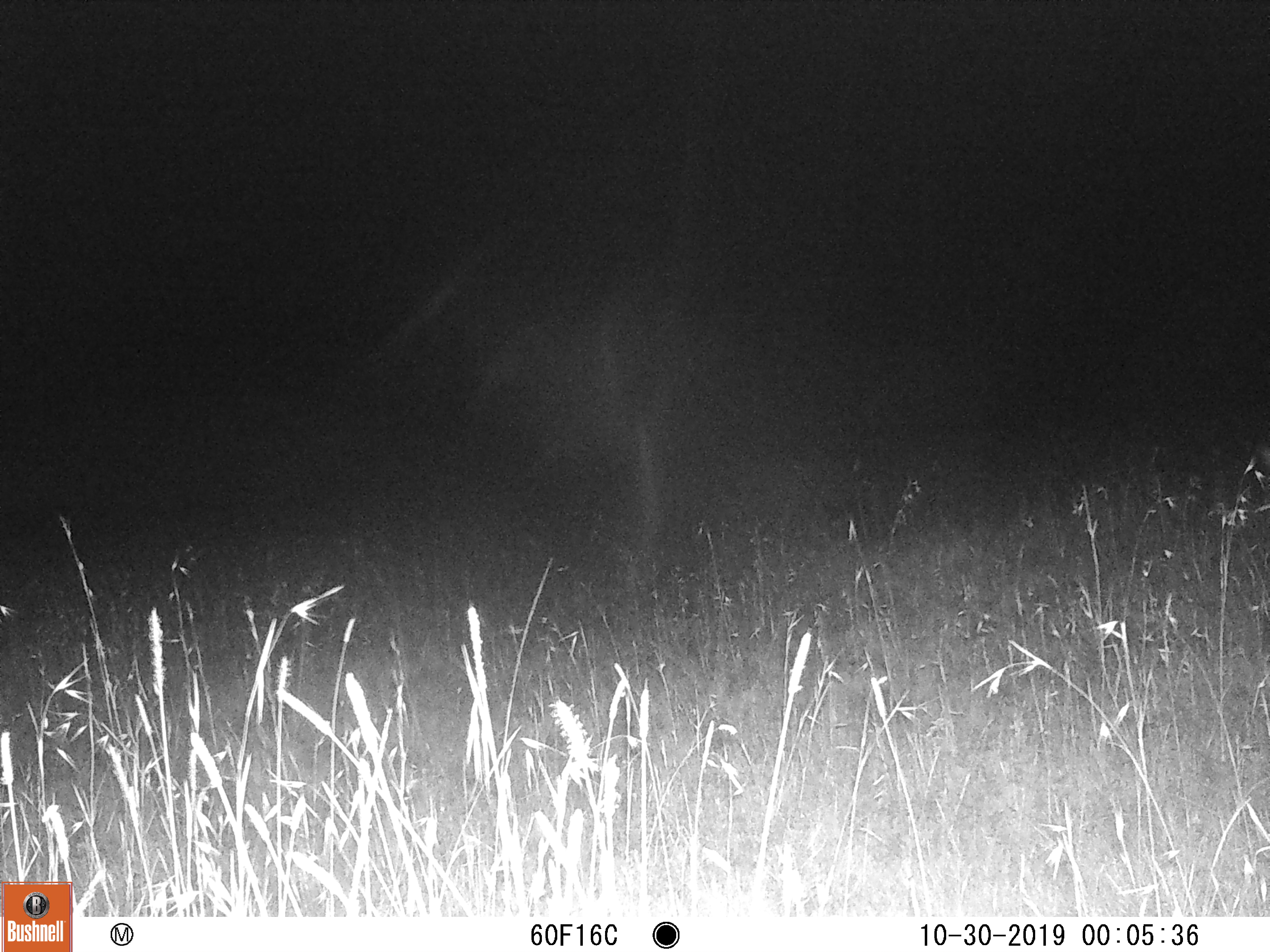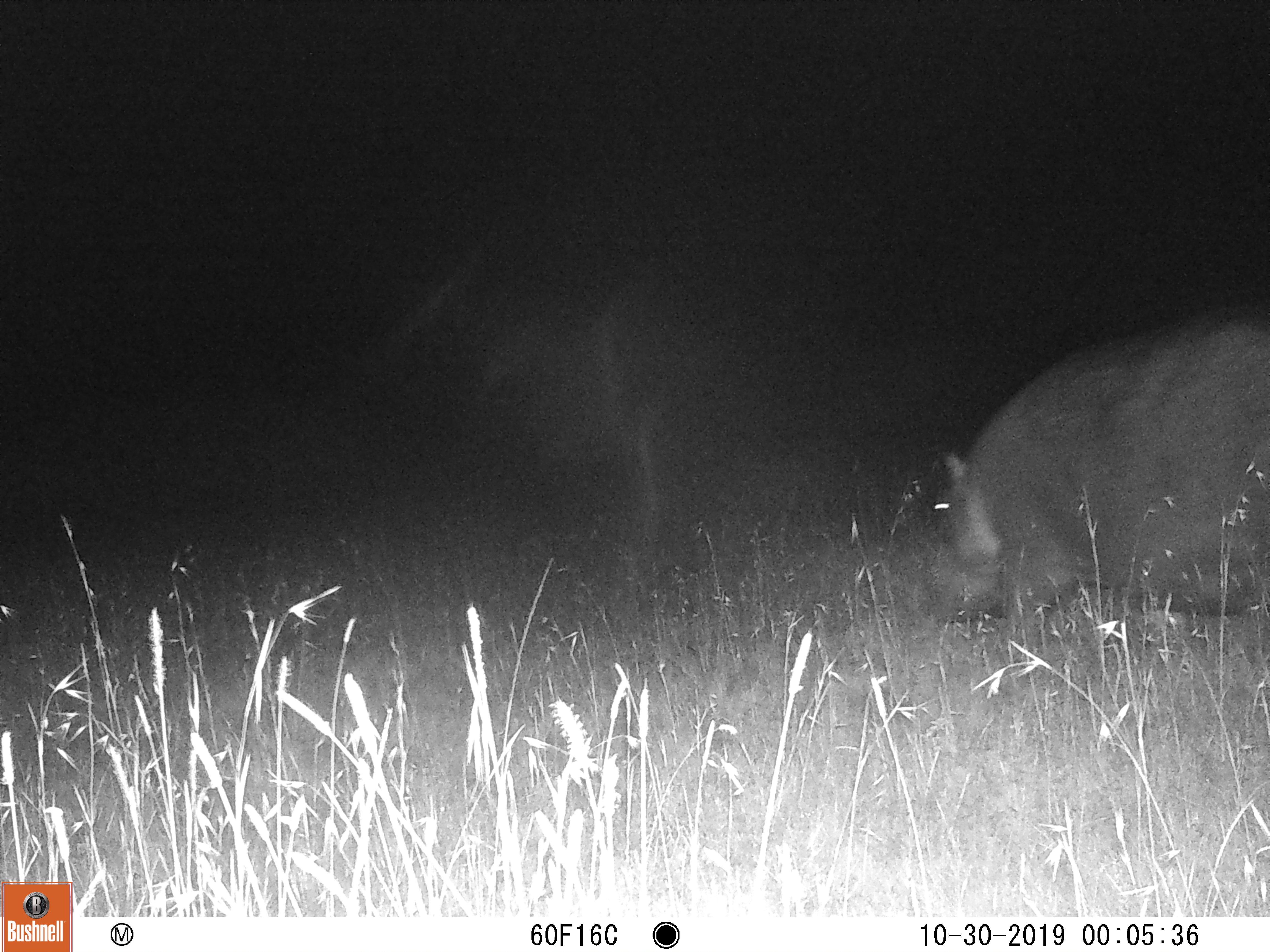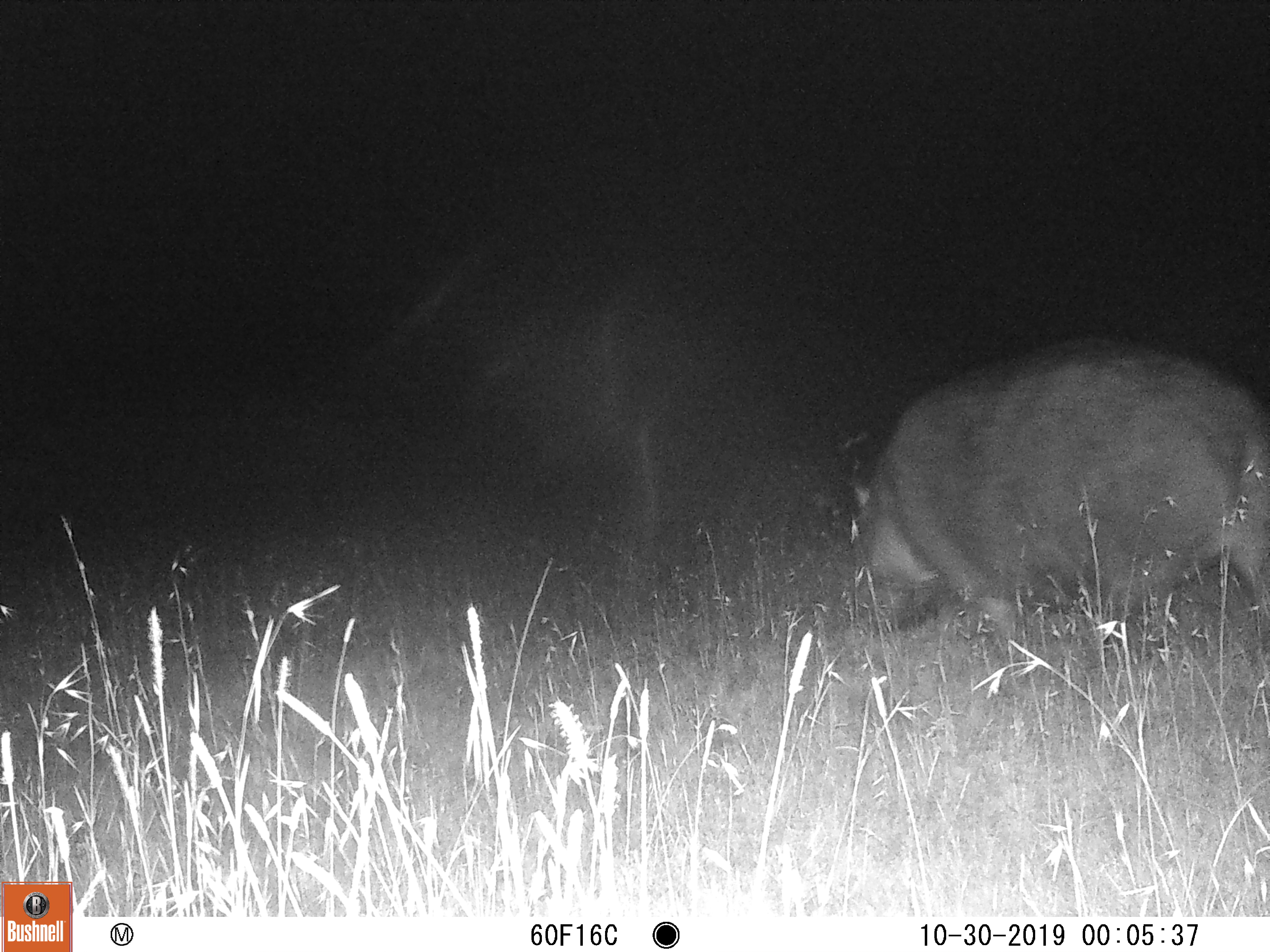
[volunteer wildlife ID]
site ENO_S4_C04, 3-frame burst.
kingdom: Animalia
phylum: Chordata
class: Mammalia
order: Artiodactyla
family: Hippopotamidae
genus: Hippopotamus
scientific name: Hippopotamus amphibius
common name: hippopotamus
Hippopotamus (Hippopotamus amphibius), count 1. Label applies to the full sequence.